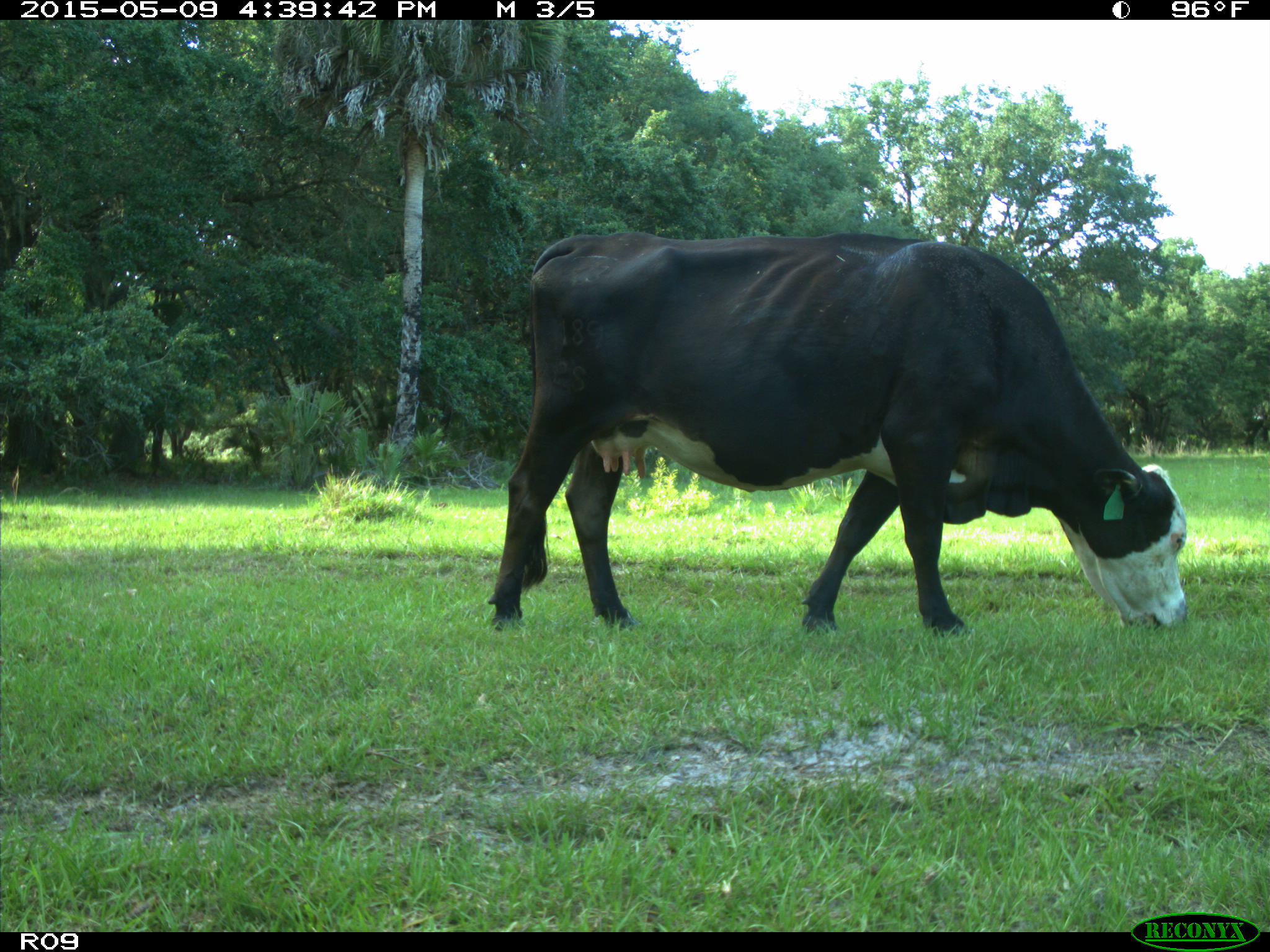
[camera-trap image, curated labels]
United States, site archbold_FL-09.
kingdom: Animalia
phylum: Chordata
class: Mammalia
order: Artiodactyla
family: Bovidae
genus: Bos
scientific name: Bos taurus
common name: domestic cow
Bos taurus (domestic cow).